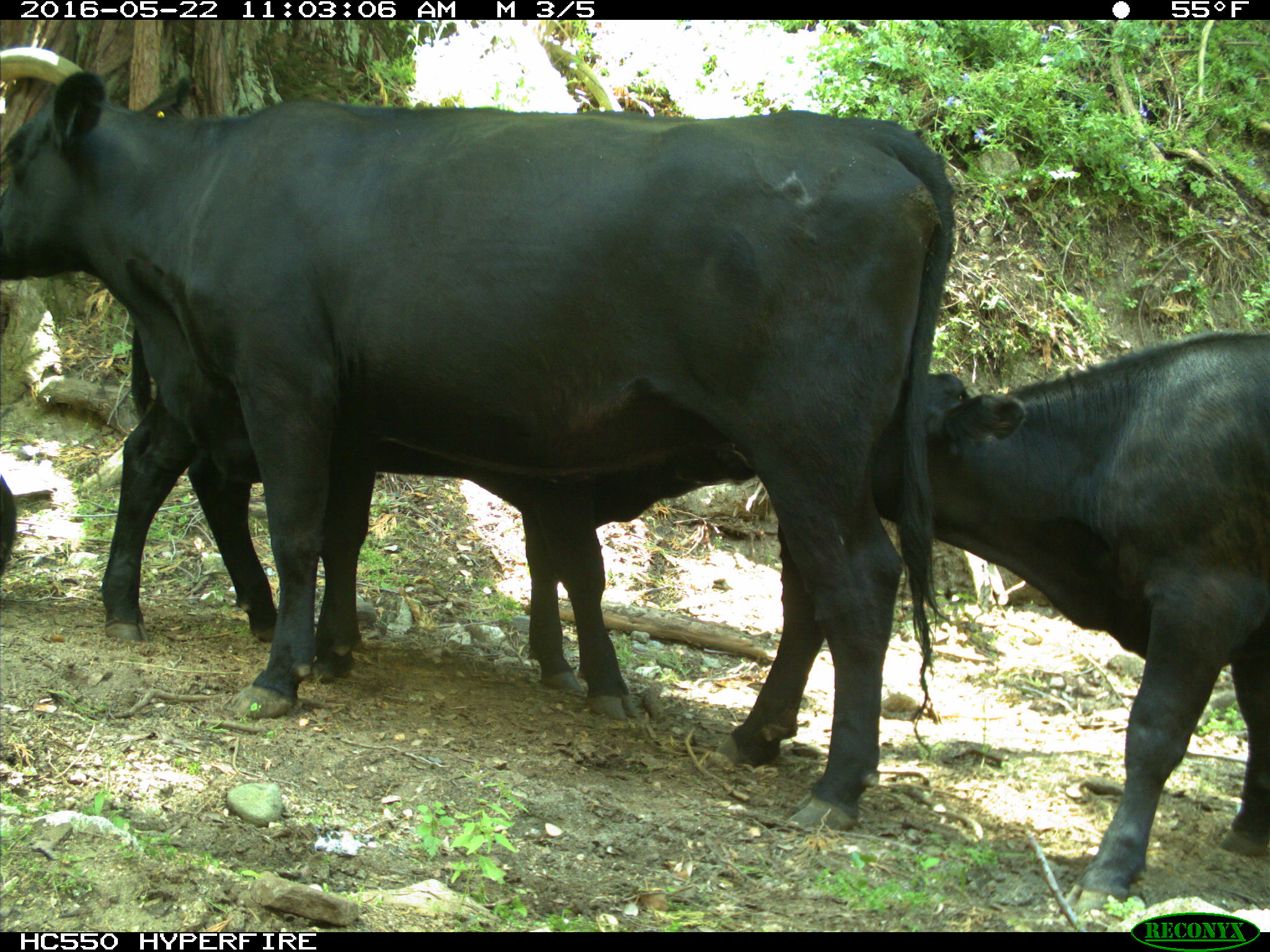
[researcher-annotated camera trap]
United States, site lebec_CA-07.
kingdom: Animalia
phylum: Chordata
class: Mammalia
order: Artiodactyla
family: Bovidae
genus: Bos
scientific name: Bos taurus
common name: domestic cow